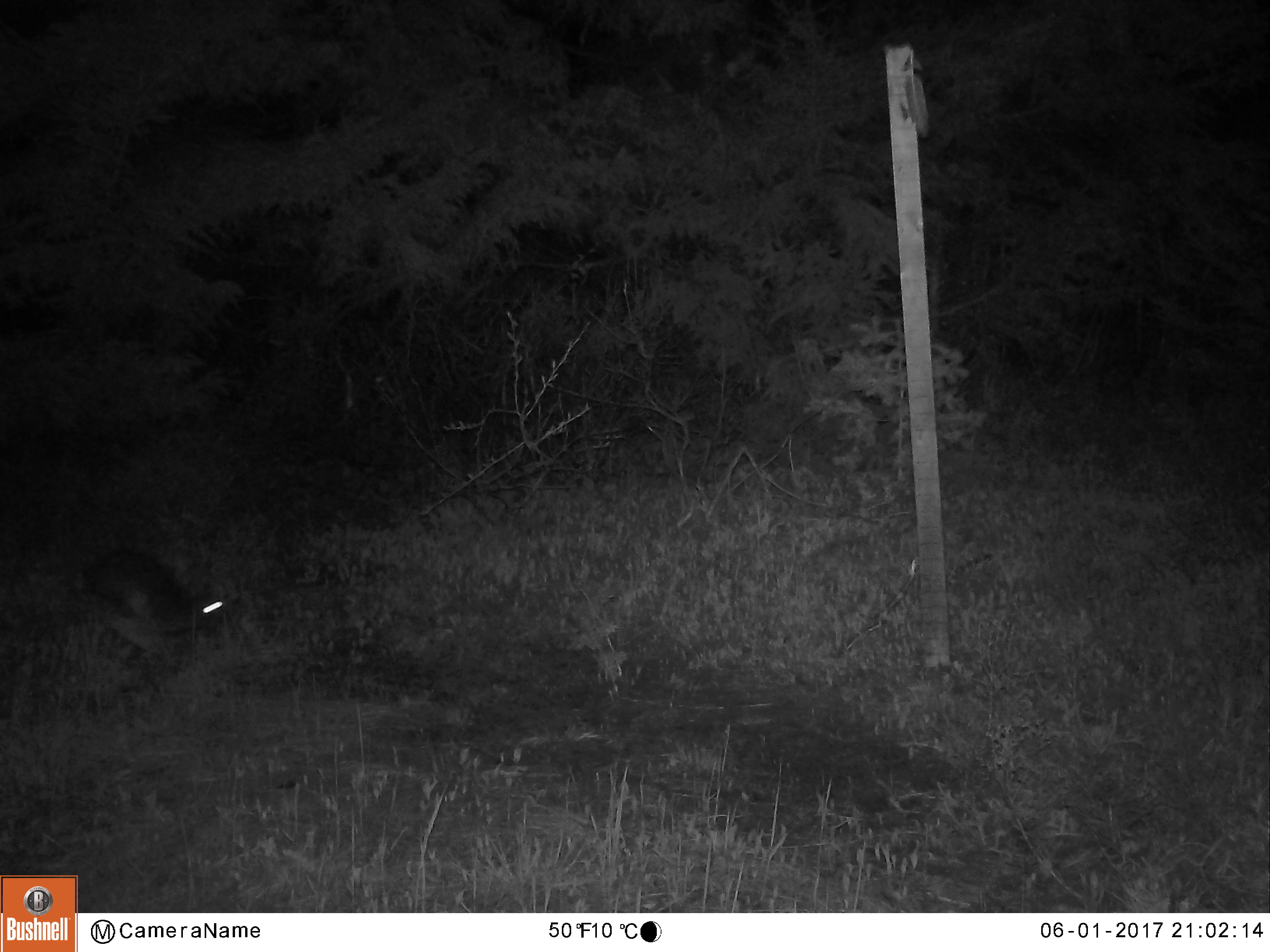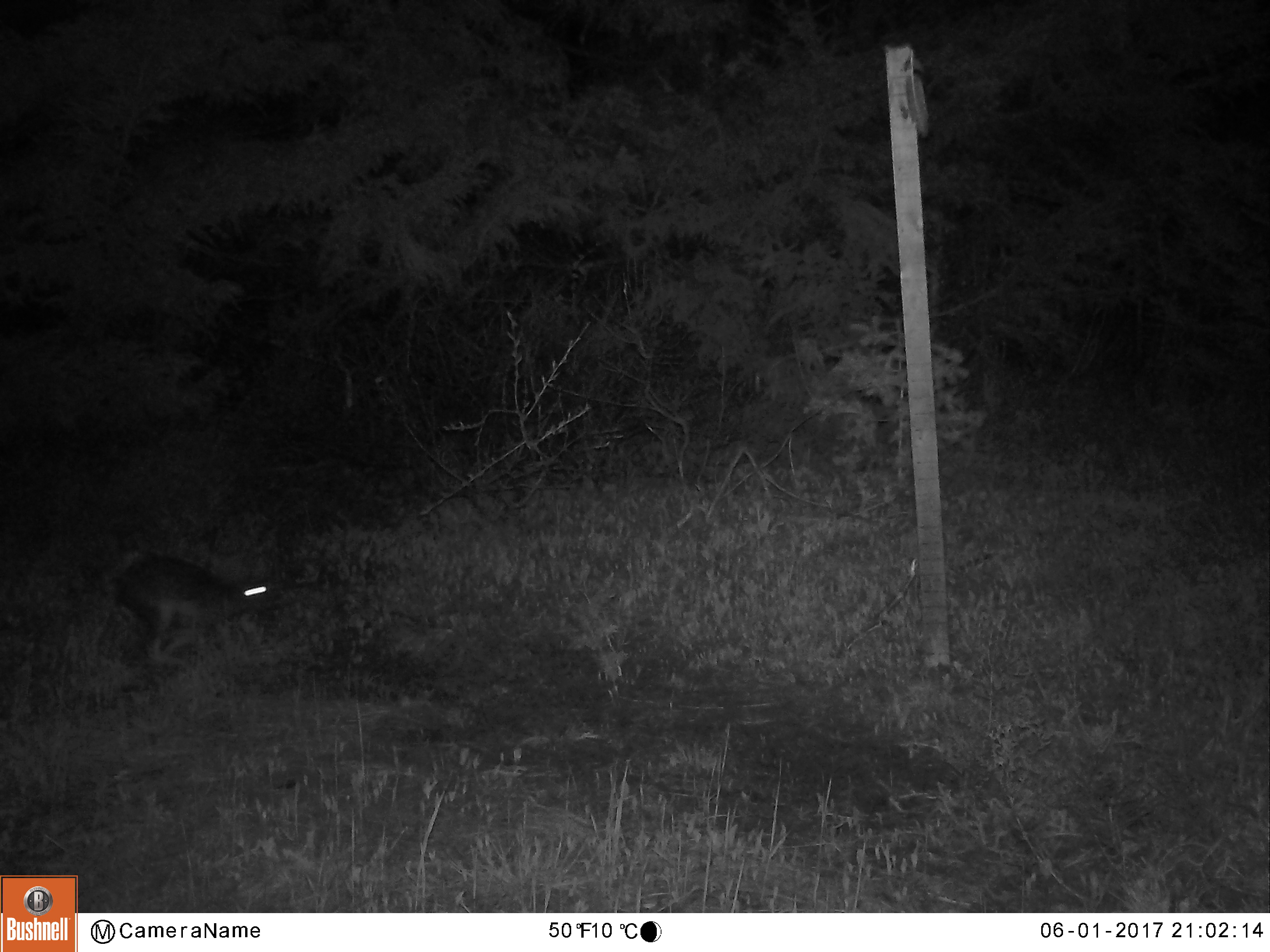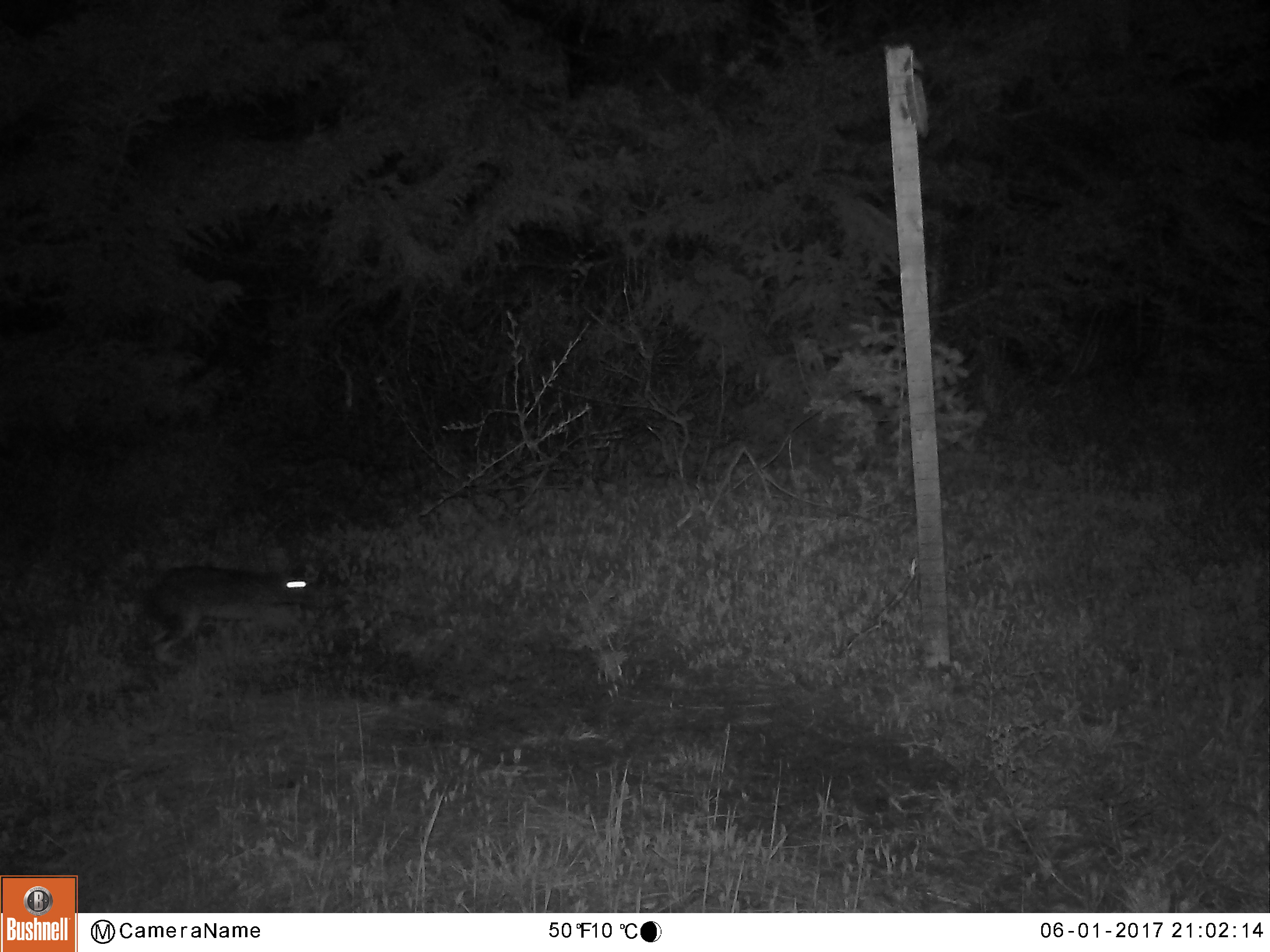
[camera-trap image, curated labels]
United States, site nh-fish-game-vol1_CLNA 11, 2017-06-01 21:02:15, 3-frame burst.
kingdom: Animalia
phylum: Chordata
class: Mammalia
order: Lagomorpha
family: Leporidae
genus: Lepus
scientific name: Lepus americanus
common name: snowshoe hare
Snowshoe hare (Lepus americanus).